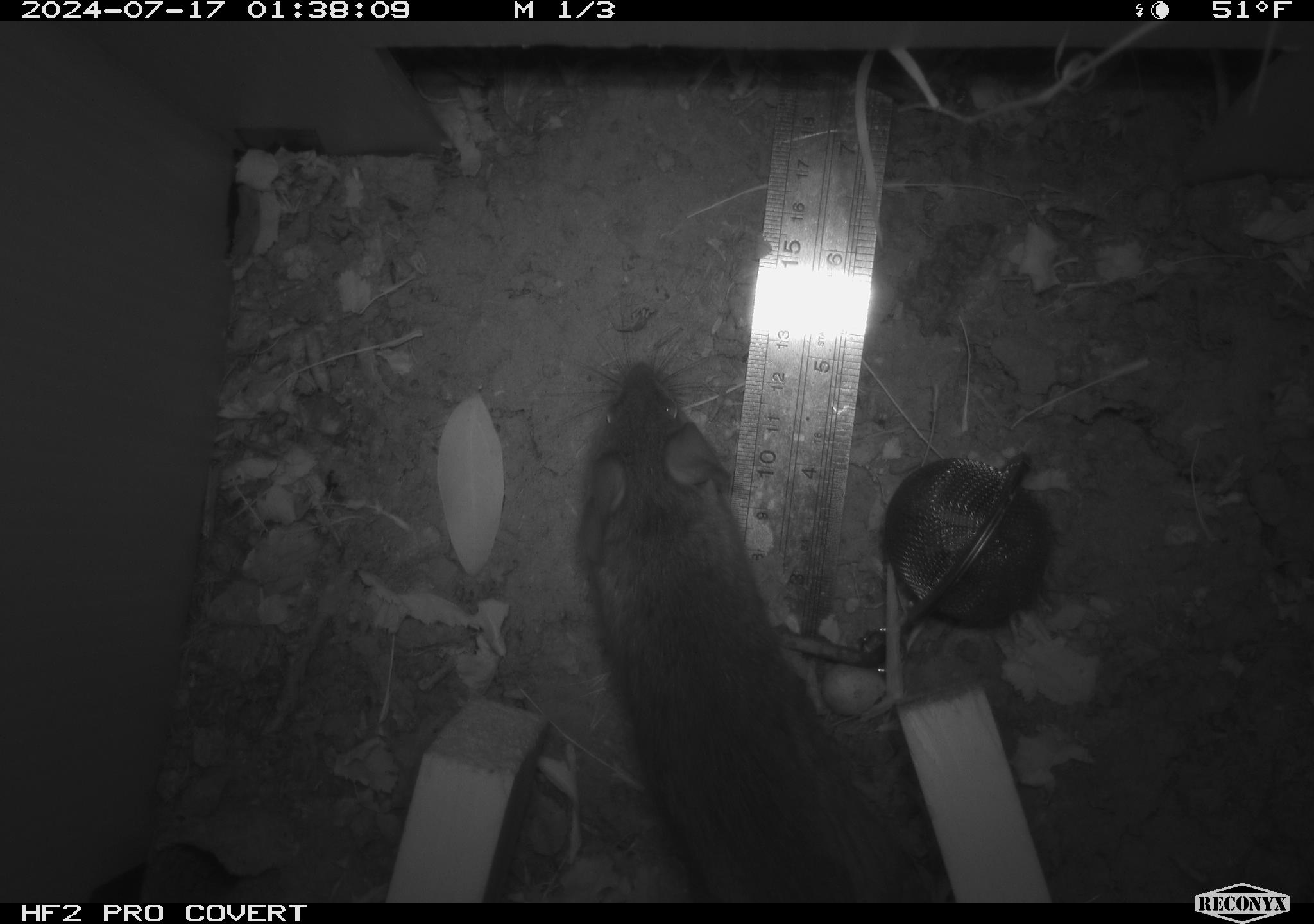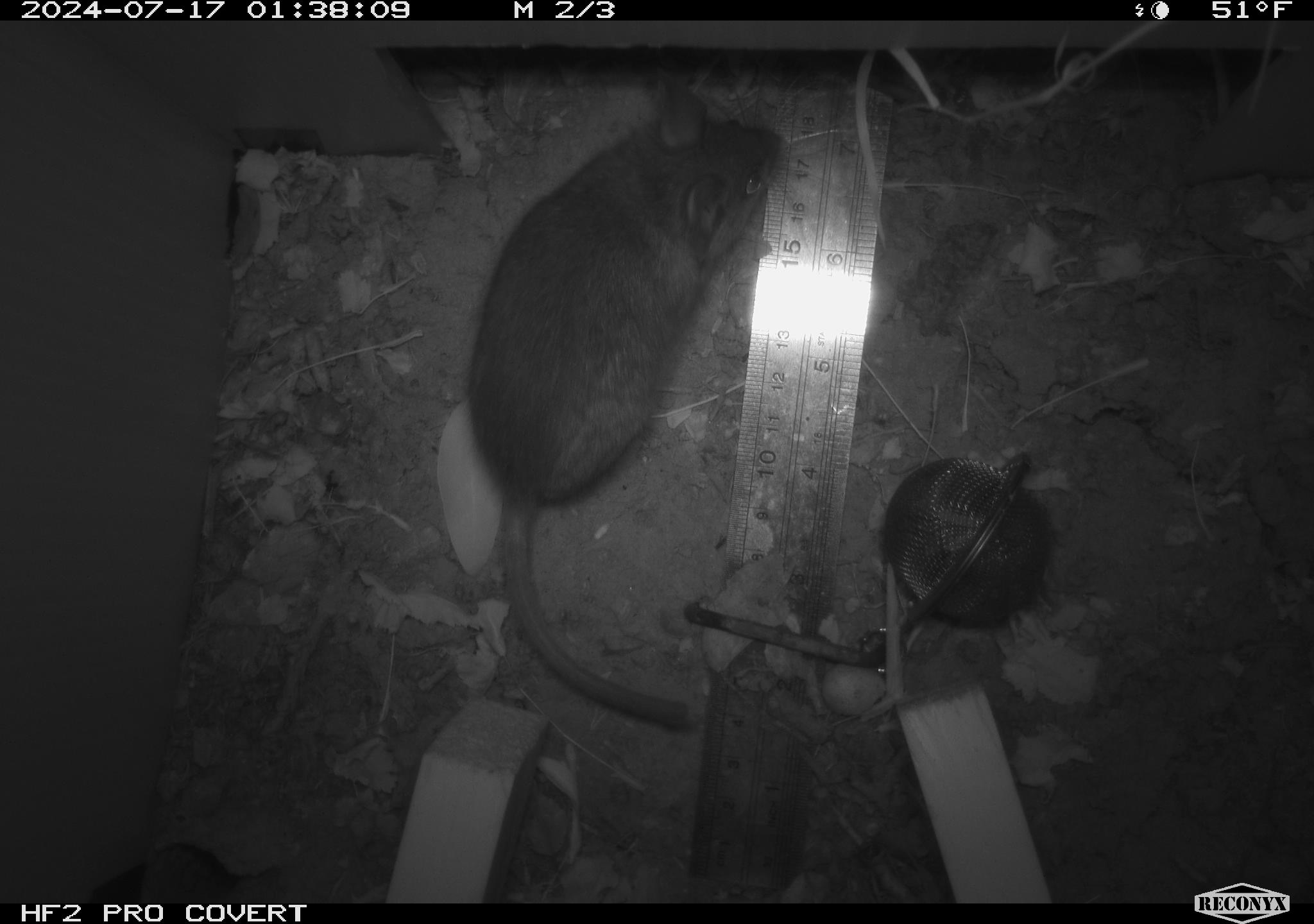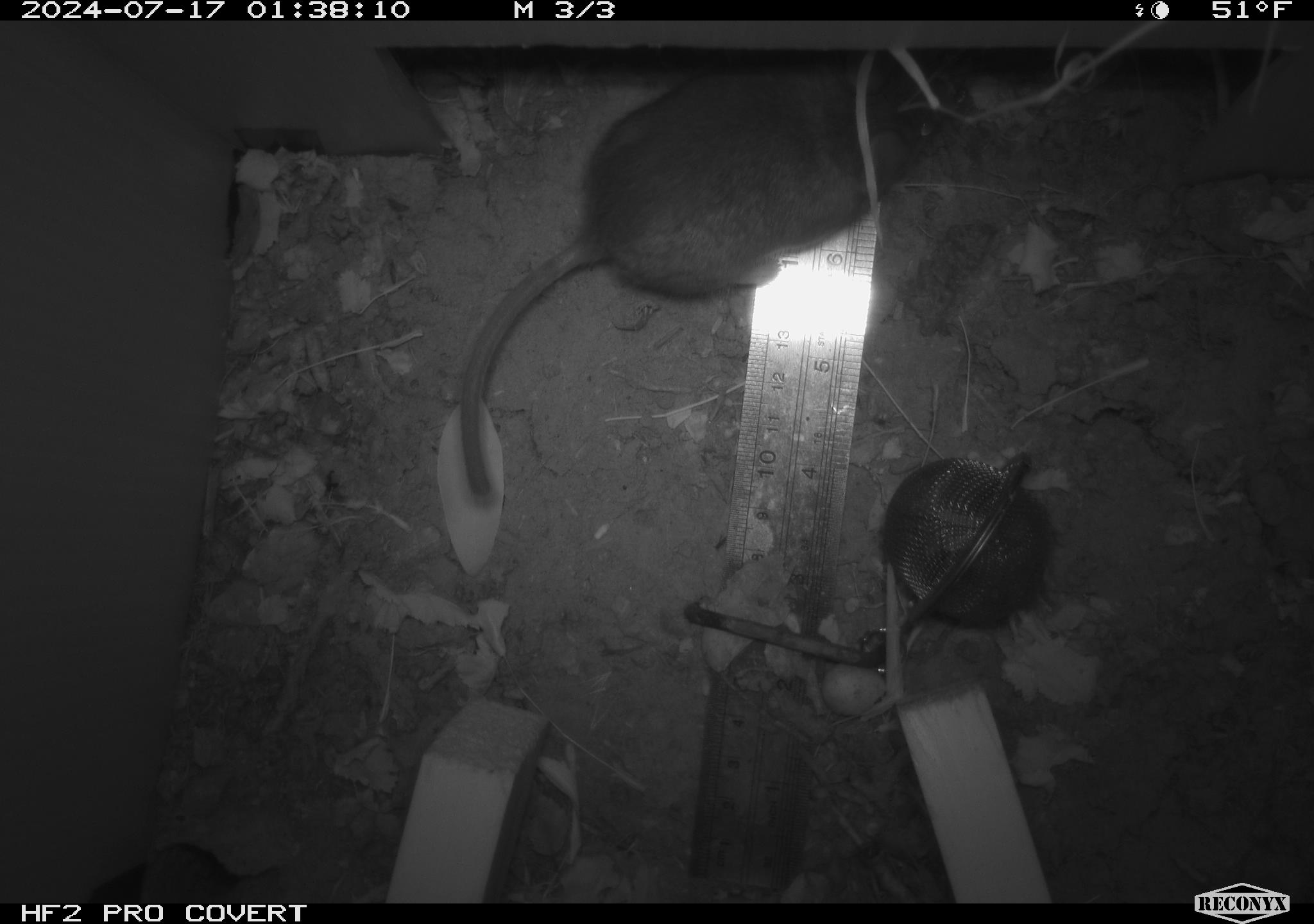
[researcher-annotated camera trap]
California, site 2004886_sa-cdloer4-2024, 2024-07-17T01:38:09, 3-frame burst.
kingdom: Animalia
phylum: Chordata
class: Mammalia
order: Rodentia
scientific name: Rodentia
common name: rodent